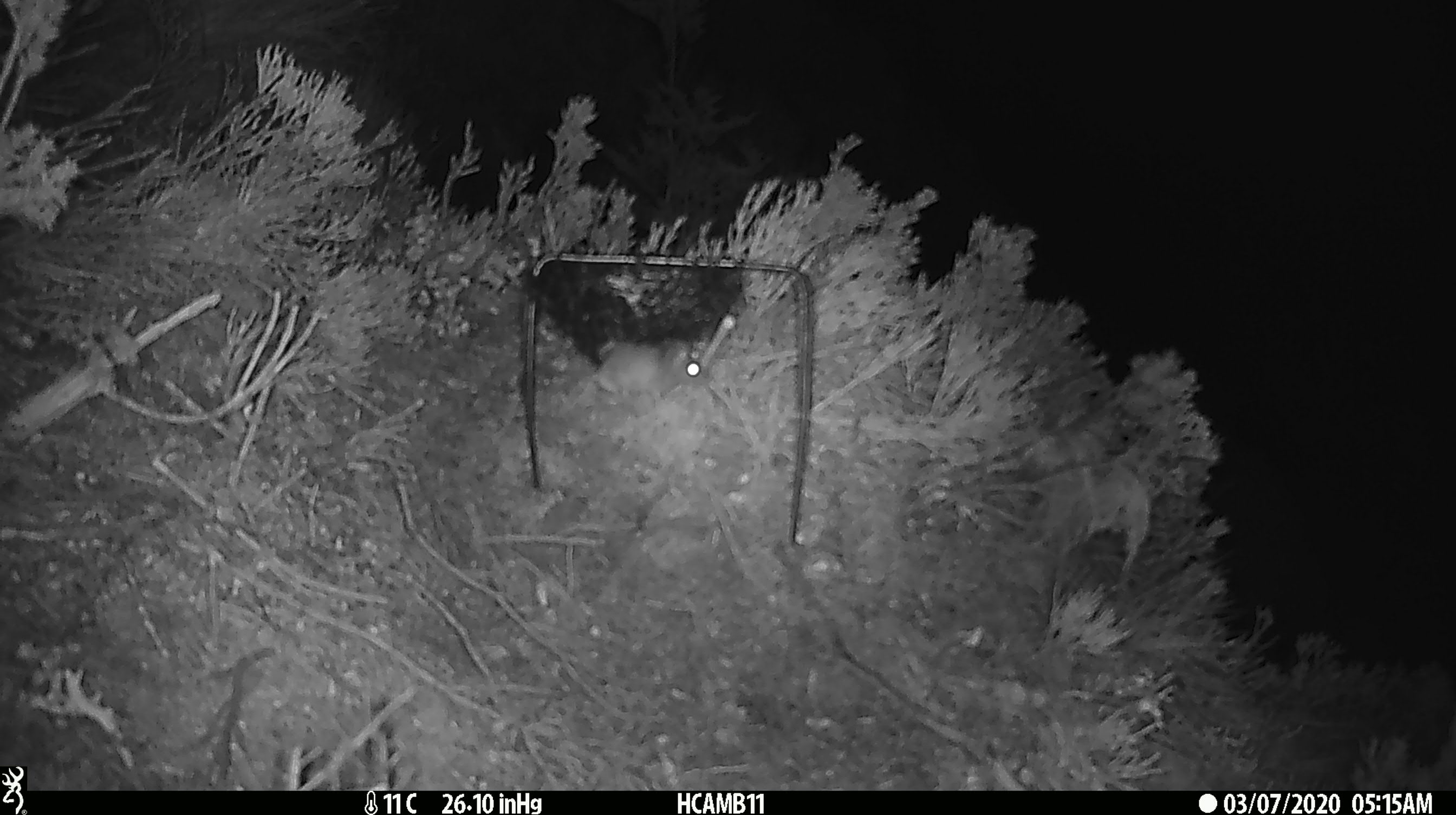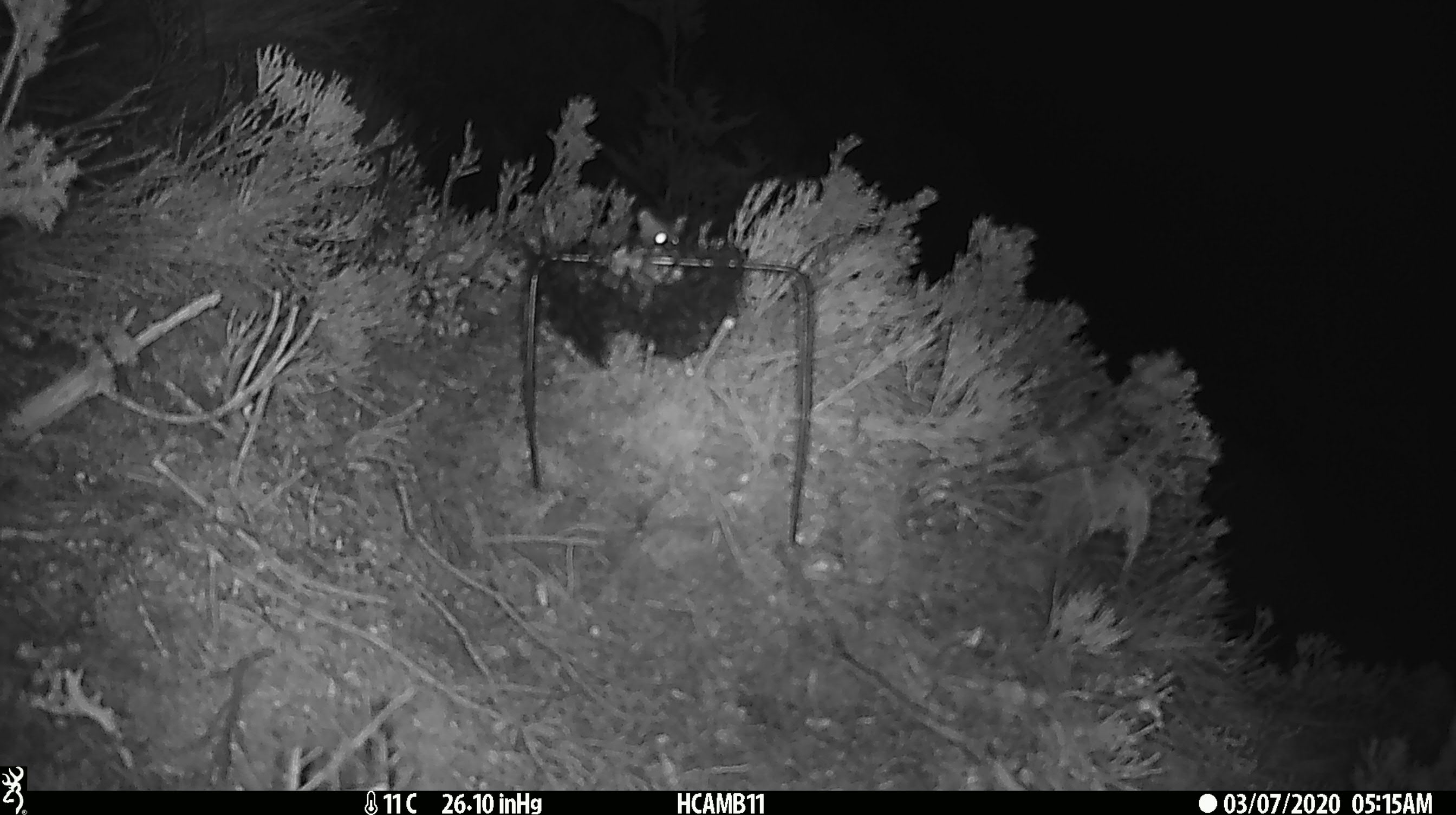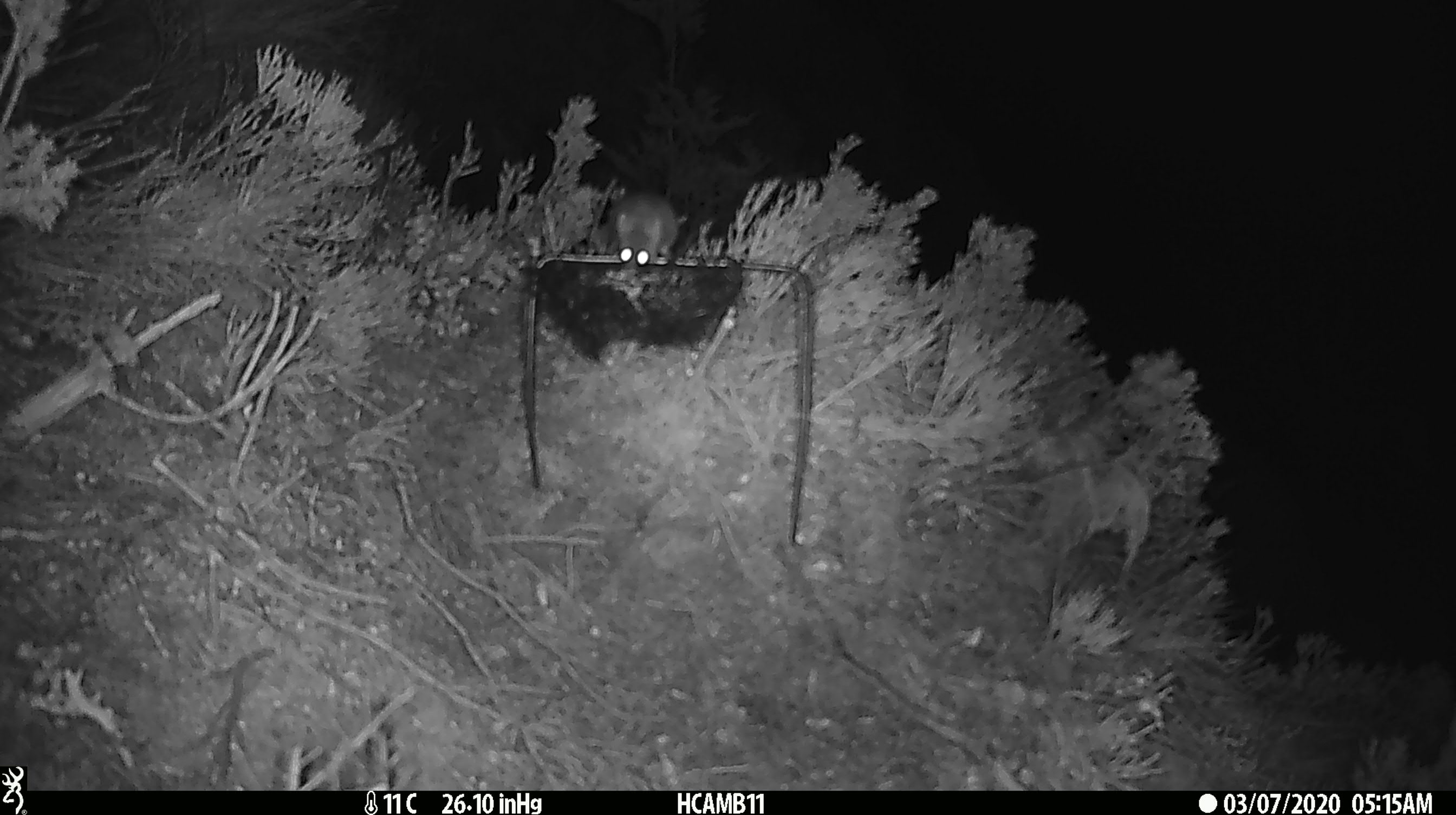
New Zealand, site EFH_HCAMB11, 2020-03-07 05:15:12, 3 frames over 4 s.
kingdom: Animalia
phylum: Chordata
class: Mammalia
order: Rodentia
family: Muridae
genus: Mus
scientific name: Mus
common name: mouse